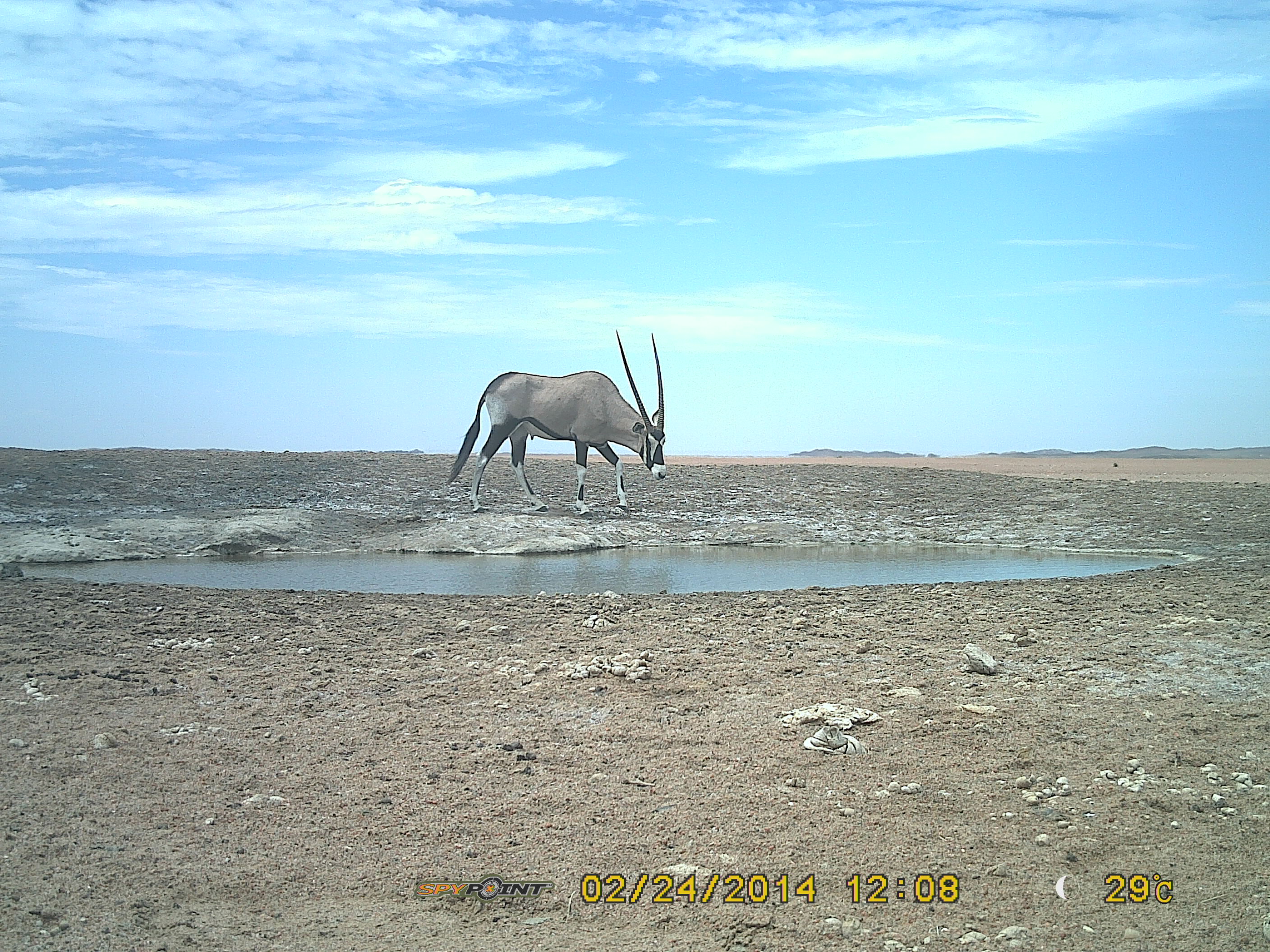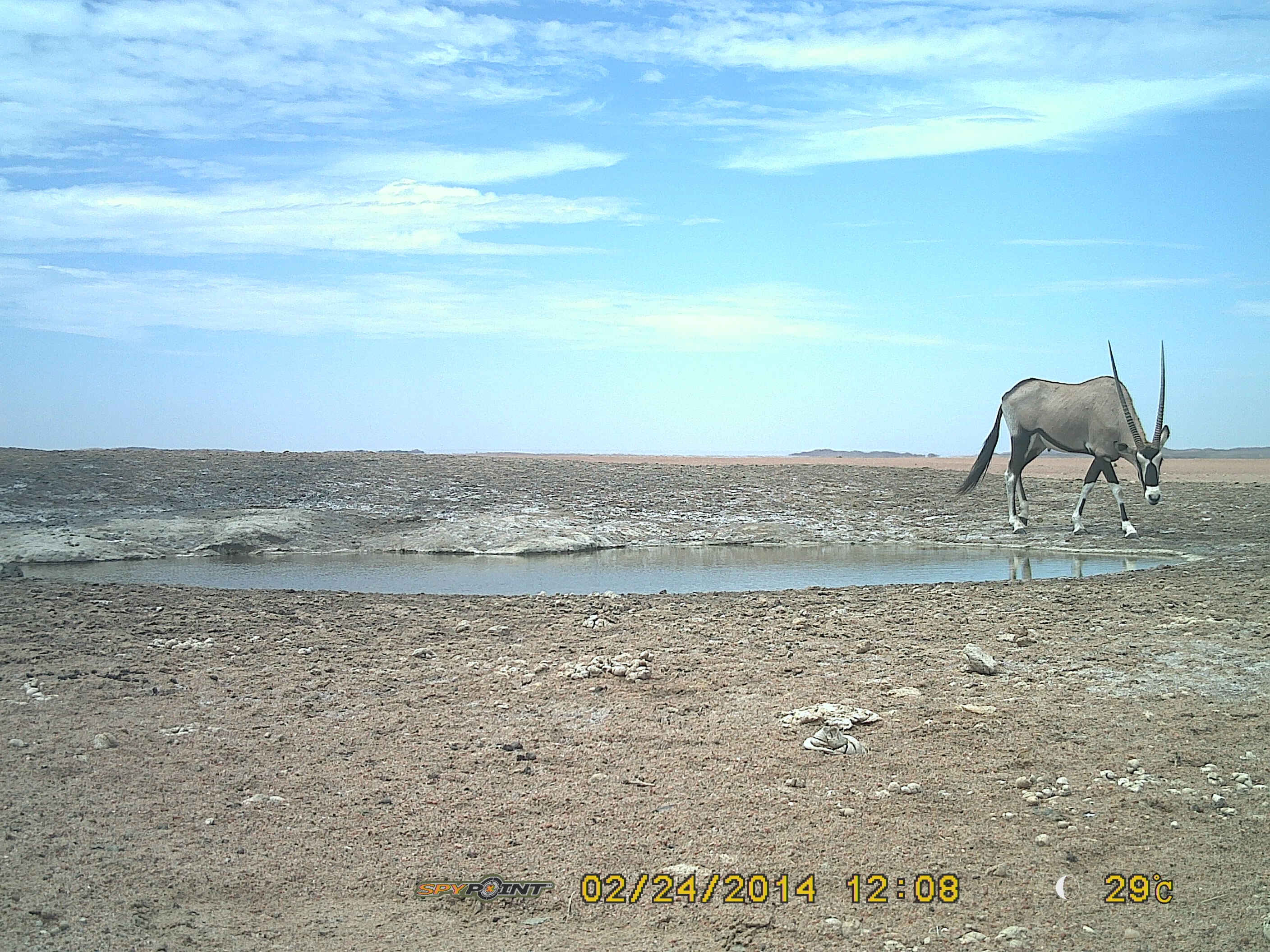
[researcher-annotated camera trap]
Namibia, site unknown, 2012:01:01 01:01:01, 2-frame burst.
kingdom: Animalia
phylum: Chordata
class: Mammalia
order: Artiodactyla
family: Bovidae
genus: Oryx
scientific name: Oryx gazella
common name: gemsbok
Oryx gazella (gemsbok).